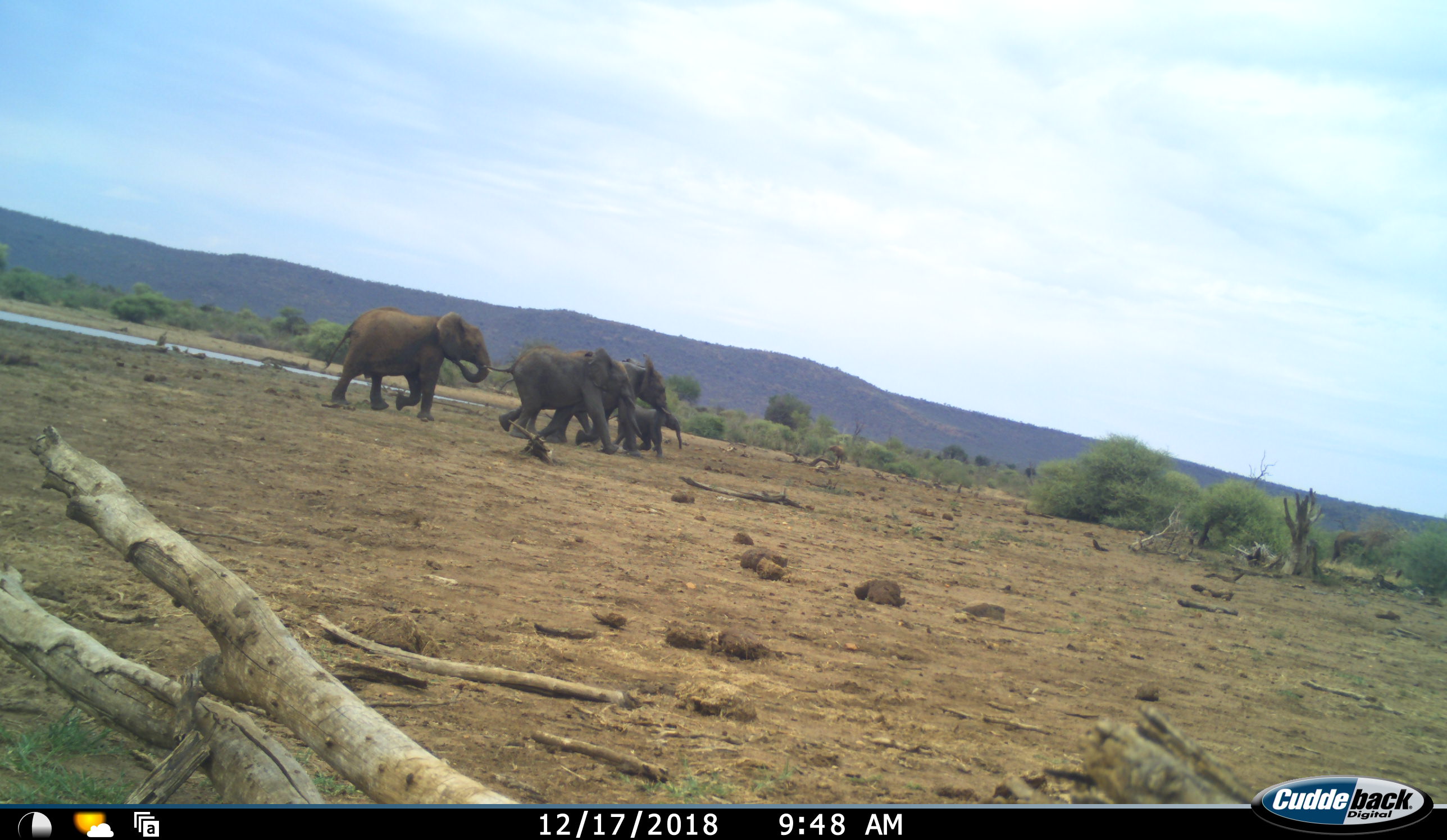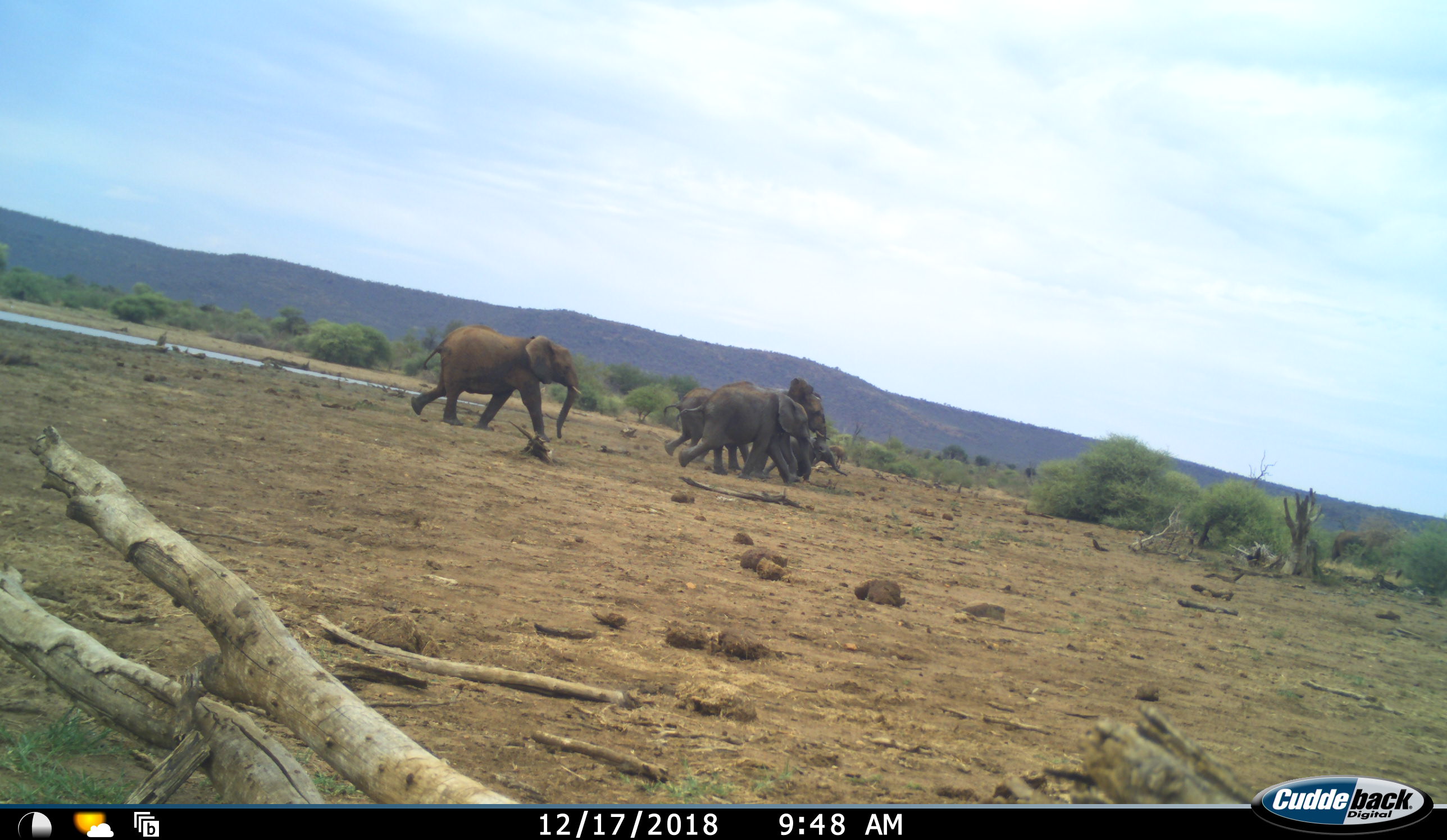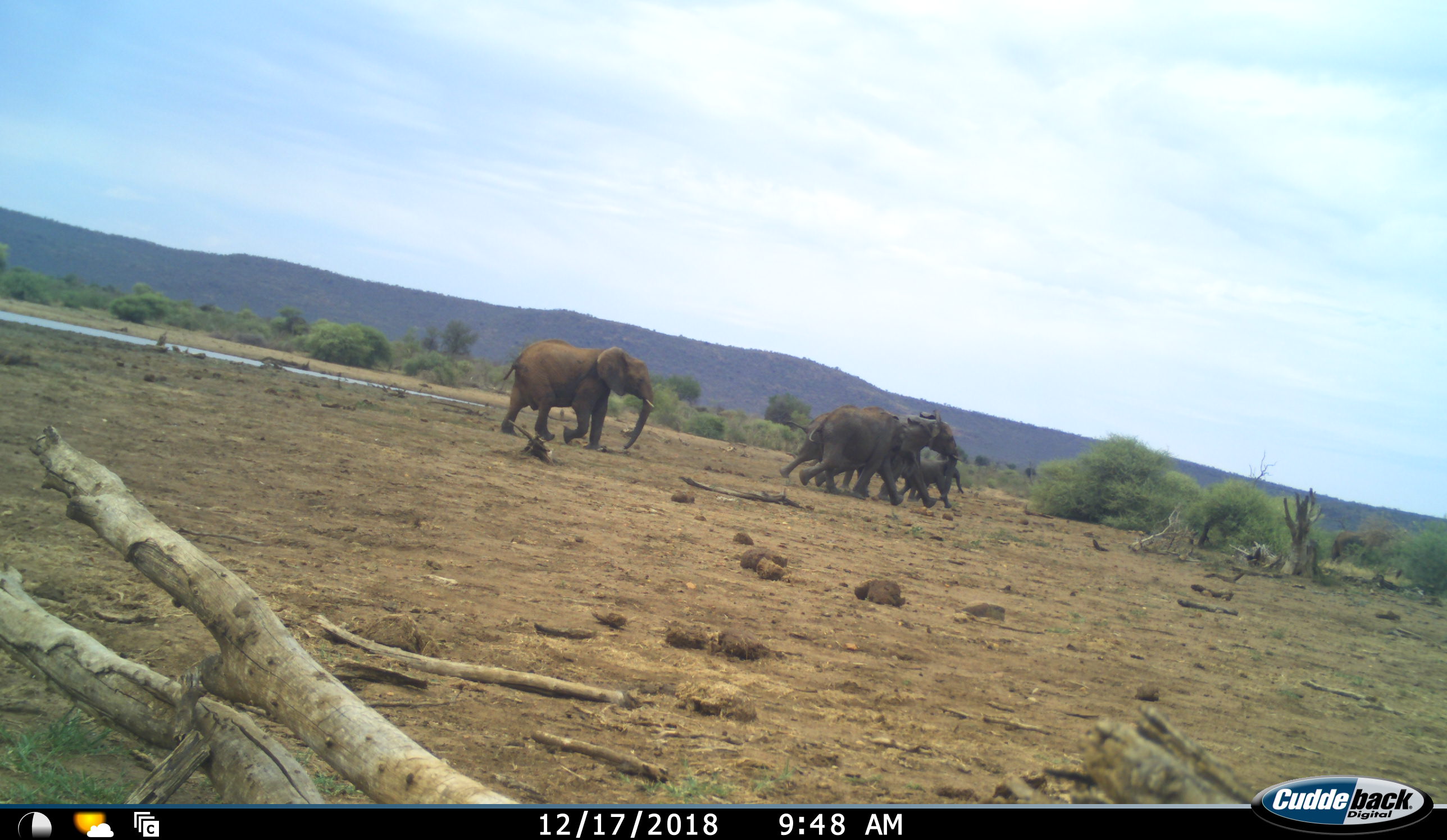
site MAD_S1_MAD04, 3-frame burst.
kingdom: Animalia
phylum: Chordata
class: Mammalia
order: Proboscidea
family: Elephantidae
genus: Loxodonta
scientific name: Loxodonta africana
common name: african bush elephant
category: elephant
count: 5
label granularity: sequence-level